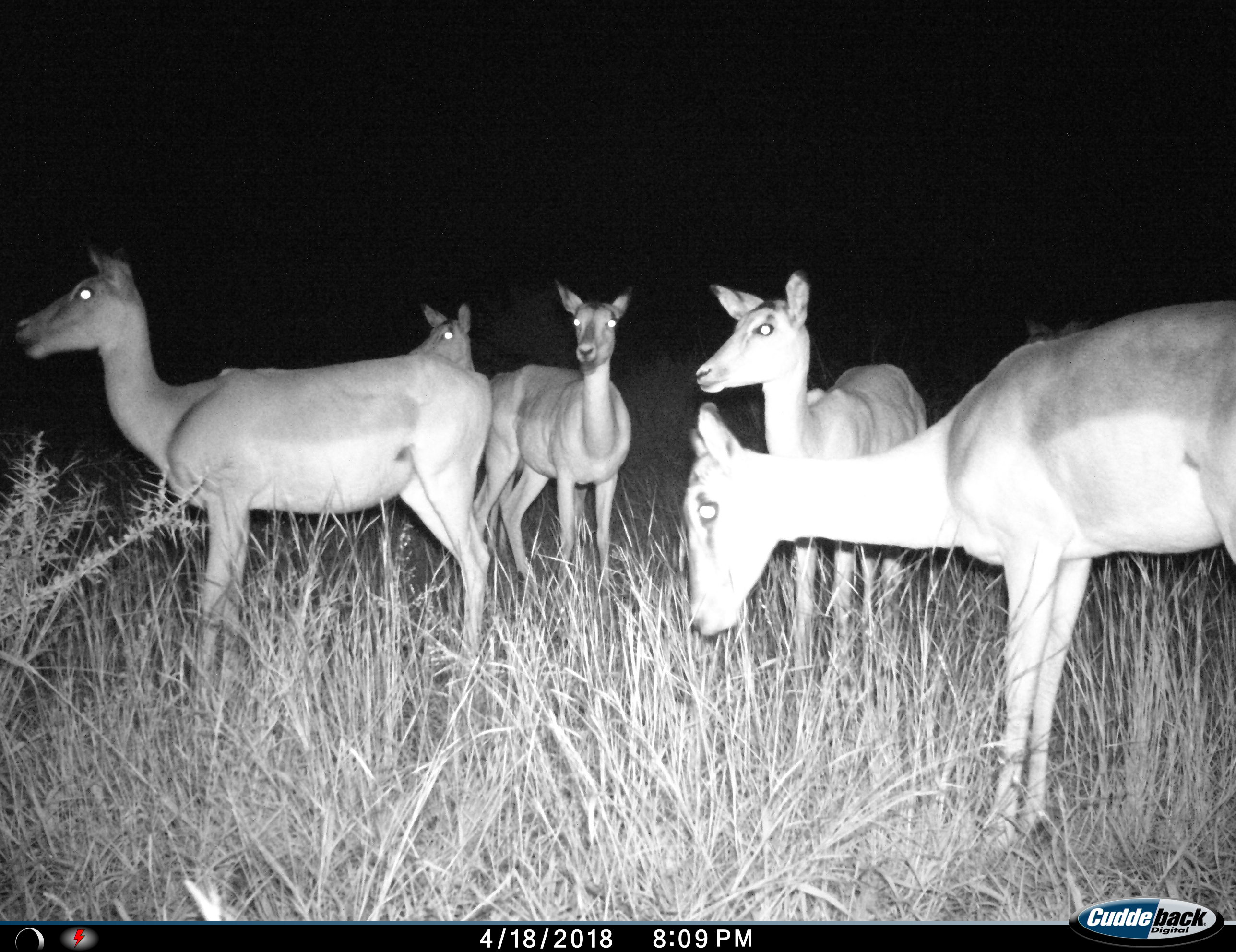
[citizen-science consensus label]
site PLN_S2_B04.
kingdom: Animalia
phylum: Chordata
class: Mammalia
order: Artiodactyla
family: Bovidae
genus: Aepyceros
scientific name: Aepyceros melampus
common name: impala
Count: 5.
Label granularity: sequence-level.